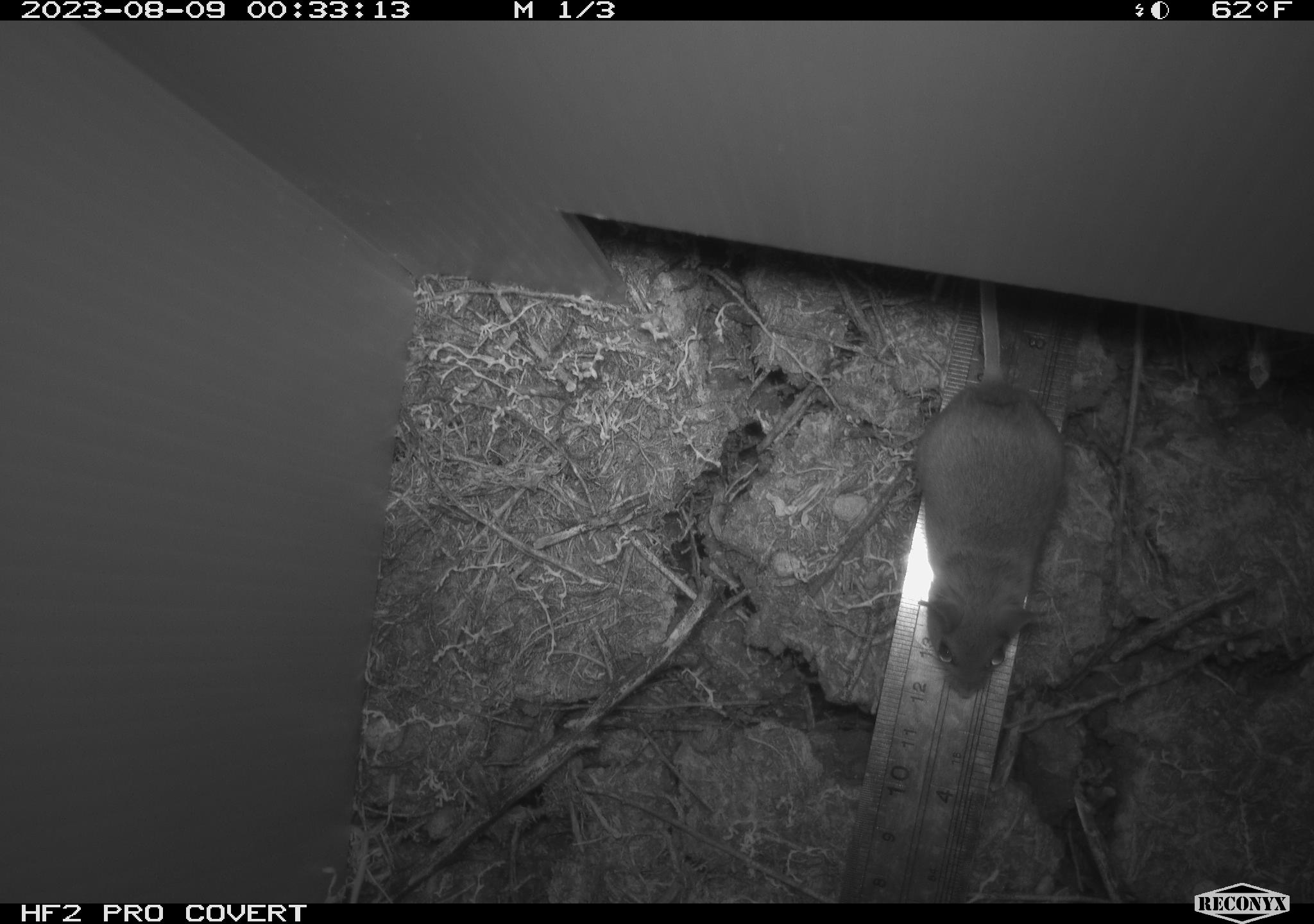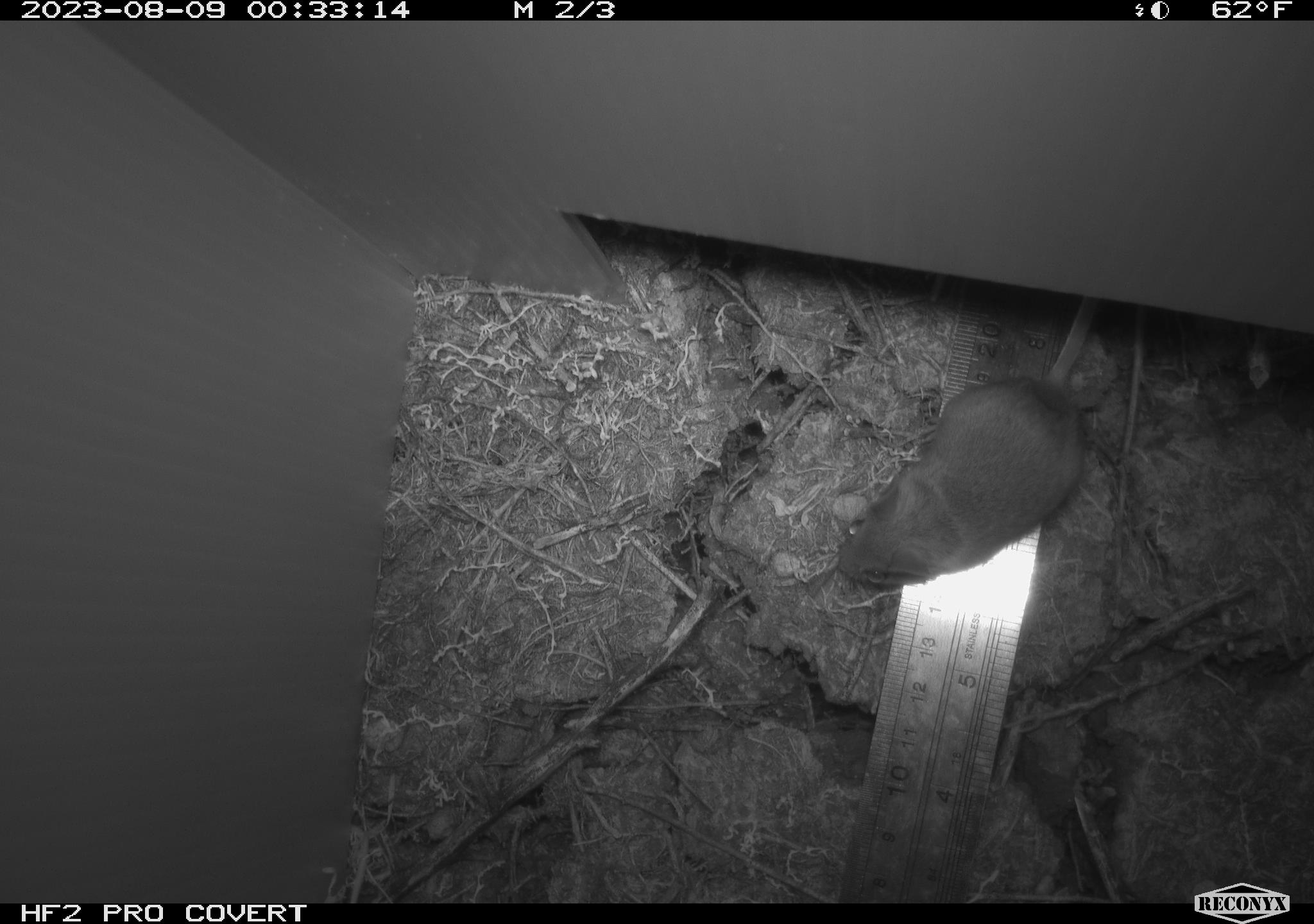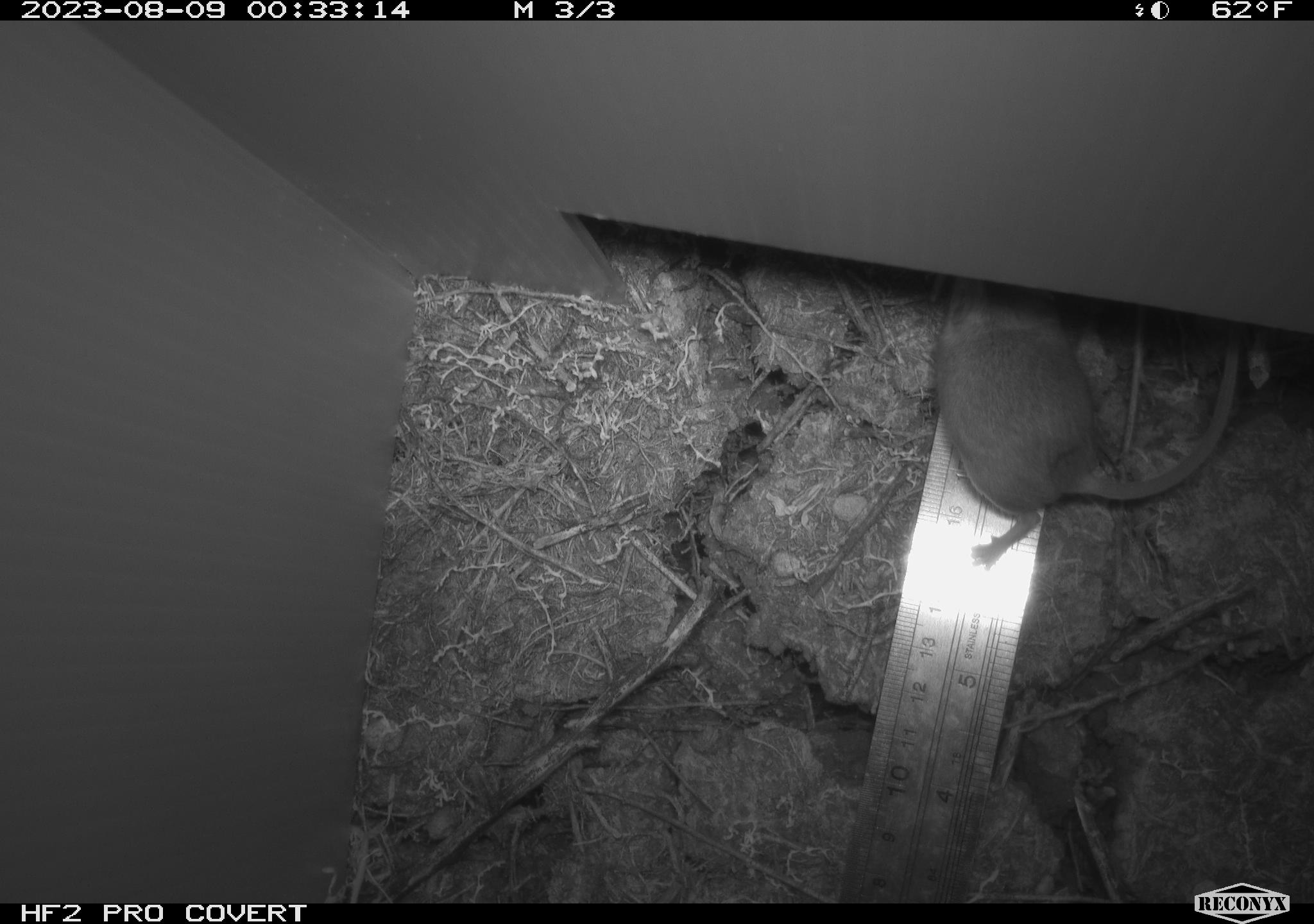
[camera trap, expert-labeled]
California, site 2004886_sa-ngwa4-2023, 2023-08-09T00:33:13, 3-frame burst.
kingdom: Animalia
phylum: Chordata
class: Mammalia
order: Rodentia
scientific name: Rodentia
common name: mouse species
Mouse species (Rodentia).